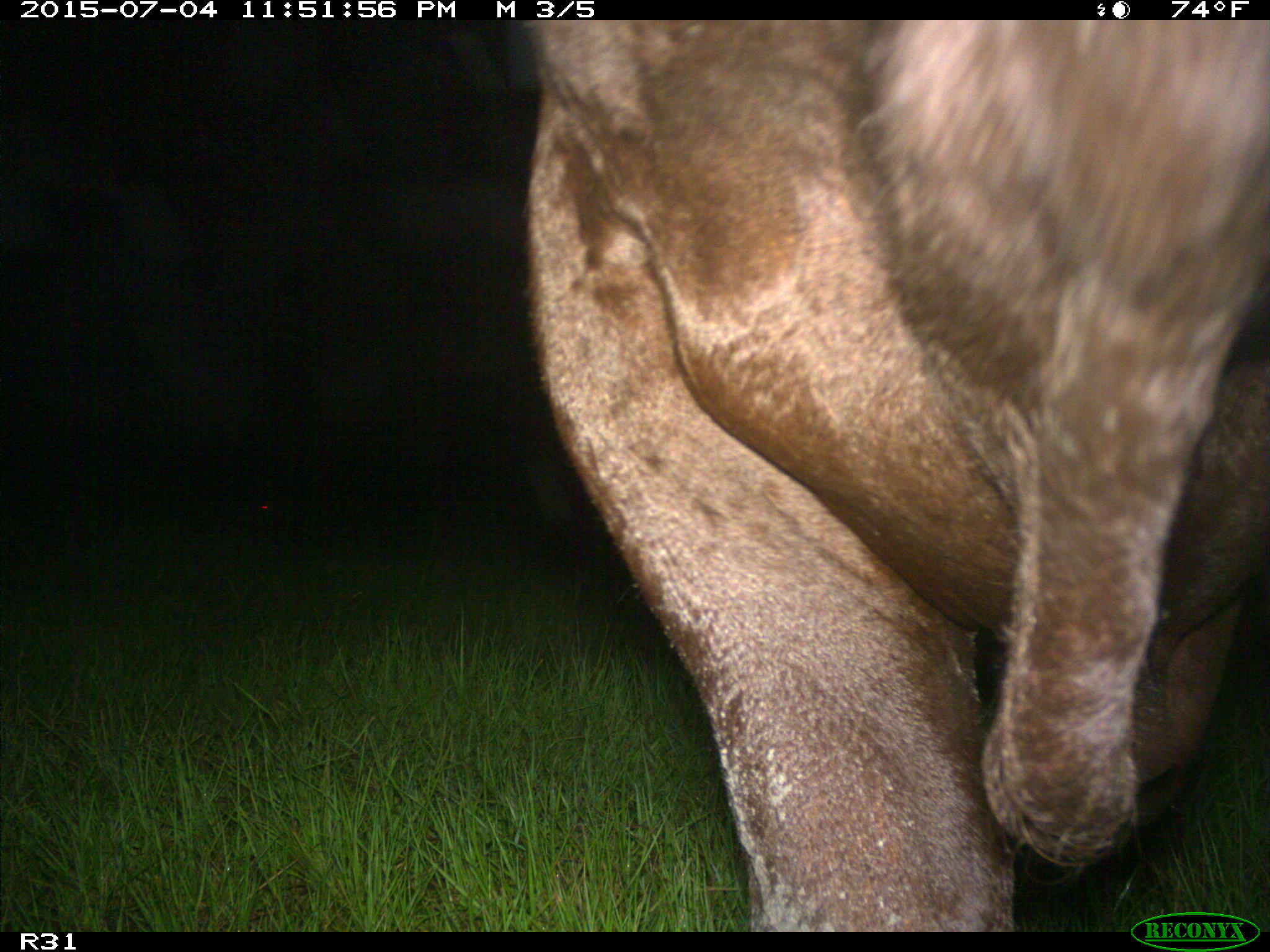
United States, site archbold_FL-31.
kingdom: Animalia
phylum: Chordata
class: Mammalia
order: Artiodactyla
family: Bovidae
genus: Bos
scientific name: Bos taurus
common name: domestic cow